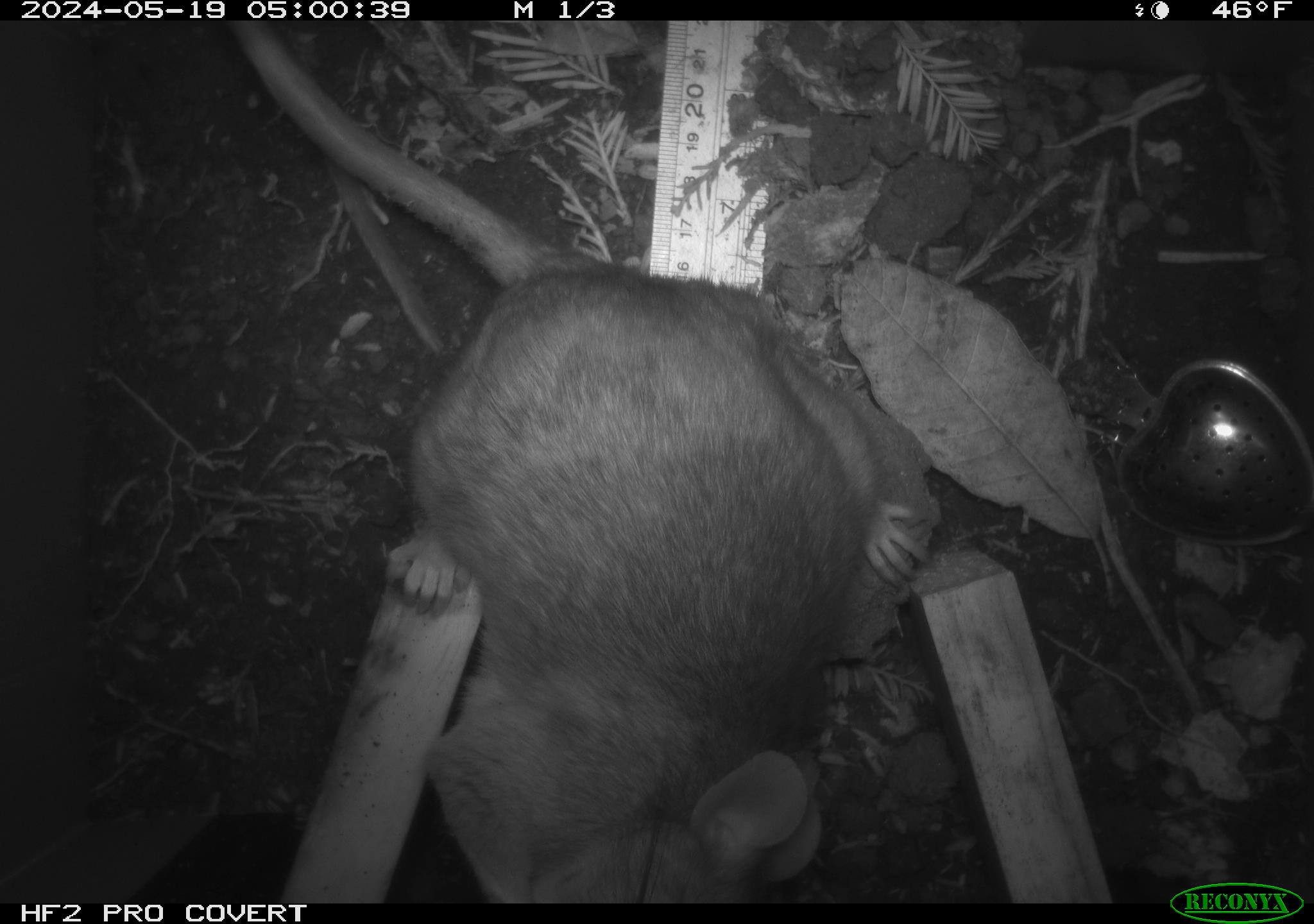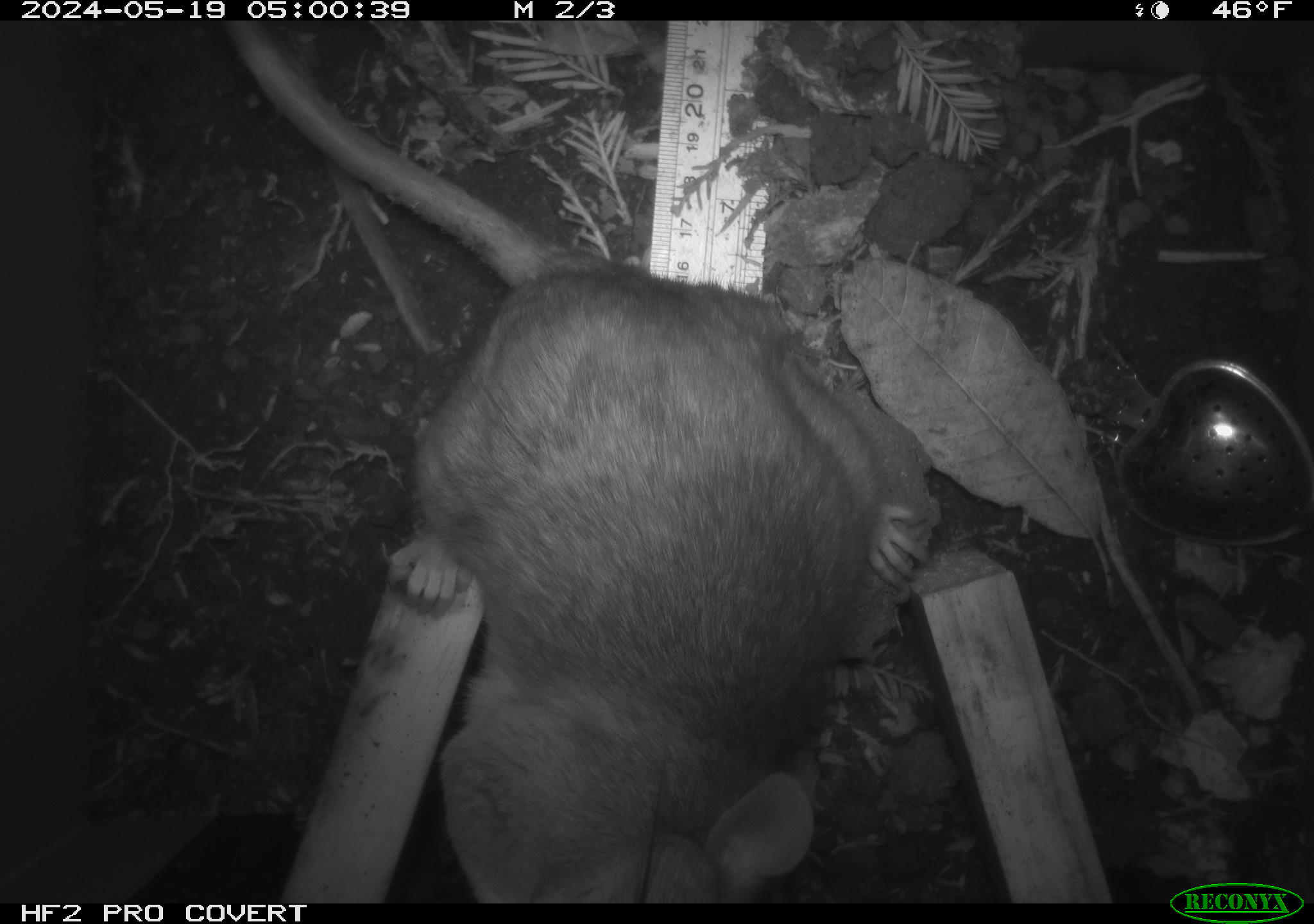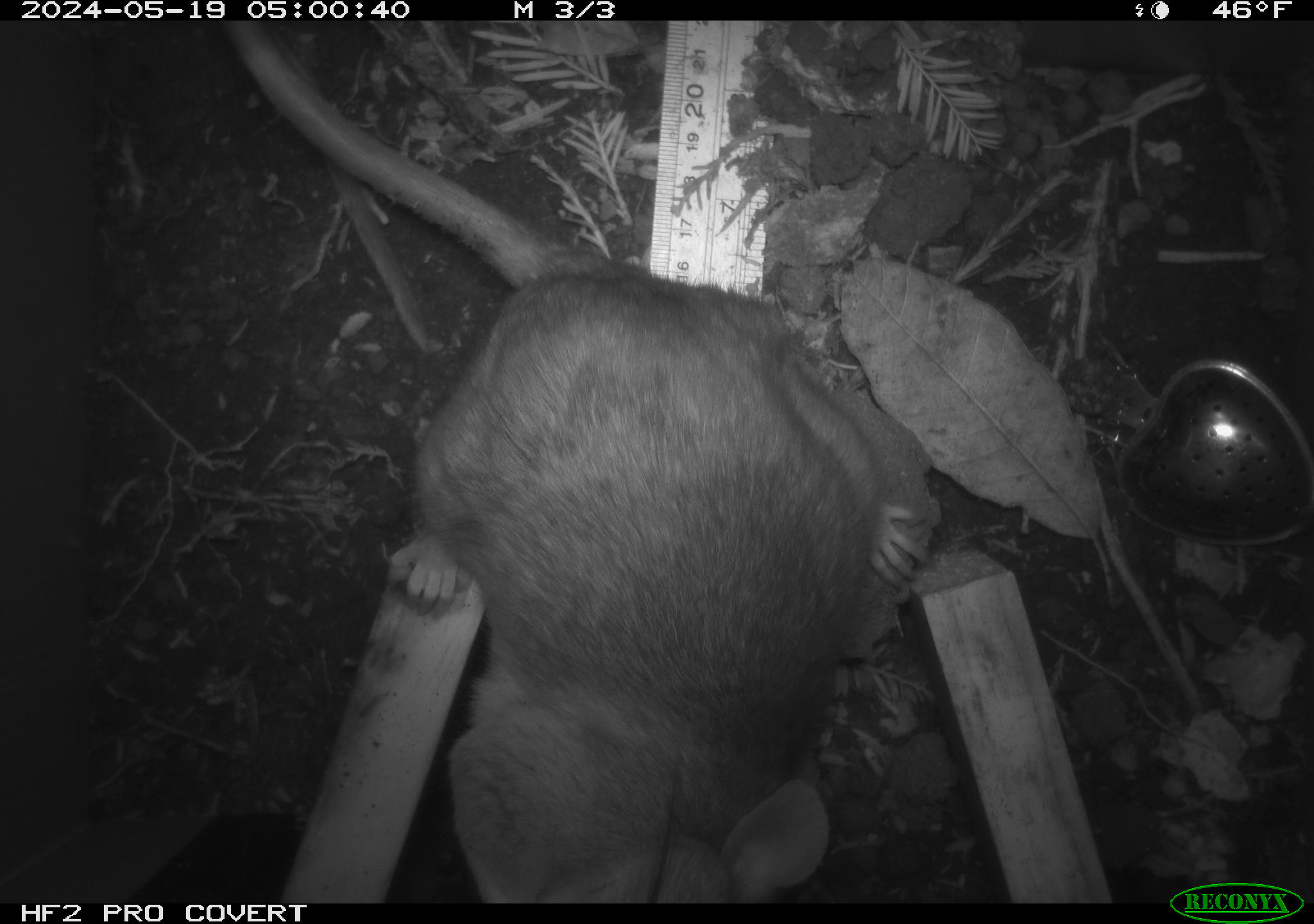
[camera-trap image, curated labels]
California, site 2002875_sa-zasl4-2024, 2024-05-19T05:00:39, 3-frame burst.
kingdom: Animalia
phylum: Chordata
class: Mammalia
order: Rodentia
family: Cricetidae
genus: Neotoma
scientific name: Neotoma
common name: pack rat or woodrat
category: neotoma species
Neotoma species (pack rat or woodrat) (Neotoma).